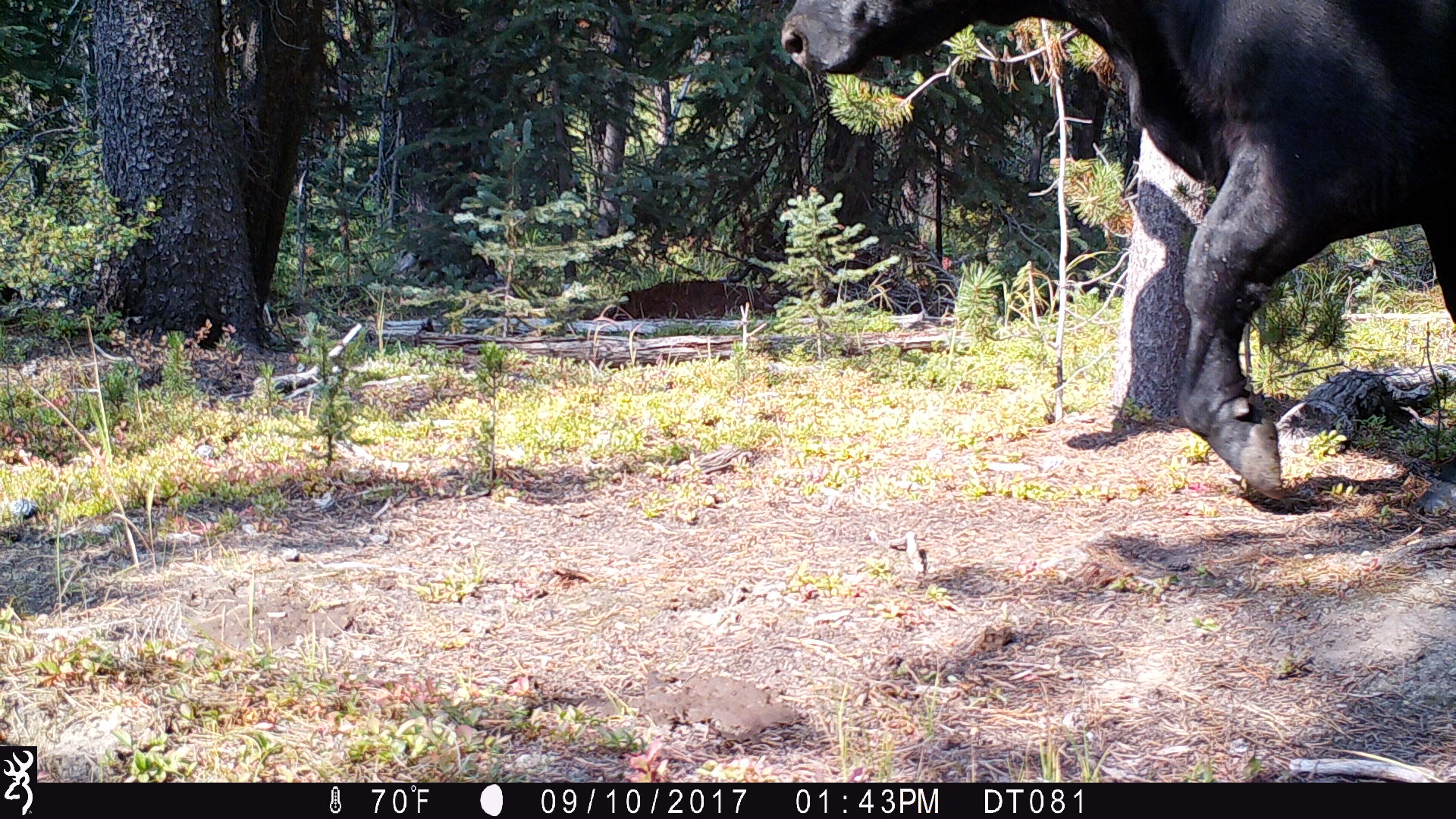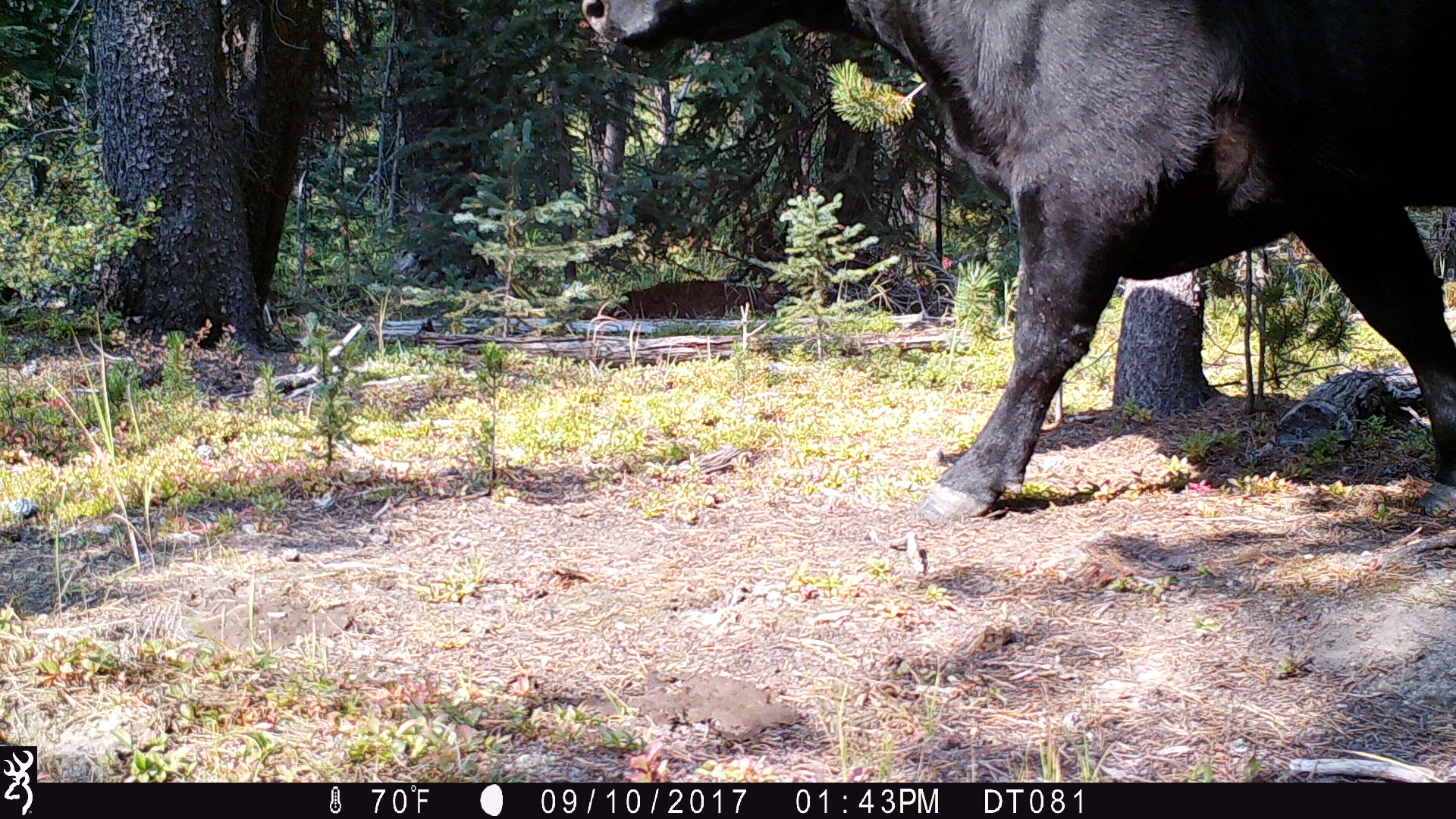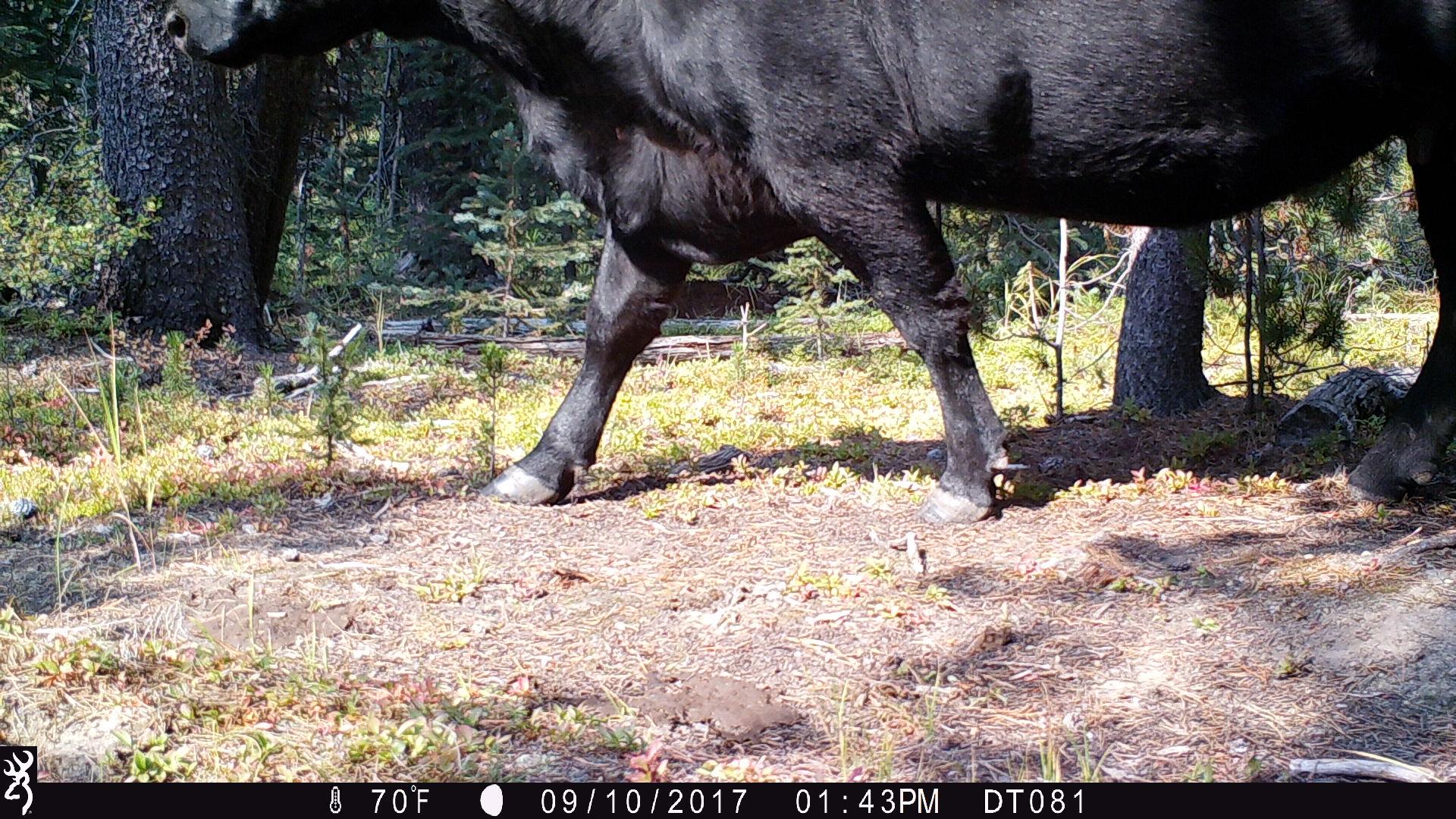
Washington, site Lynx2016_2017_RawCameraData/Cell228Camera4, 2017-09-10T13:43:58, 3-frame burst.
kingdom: Animalia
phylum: Chordata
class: Mammalia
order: Artiodactyla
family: Bovidae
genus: Bos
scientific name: Bos taurus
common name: domestic cattle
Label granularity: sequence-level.